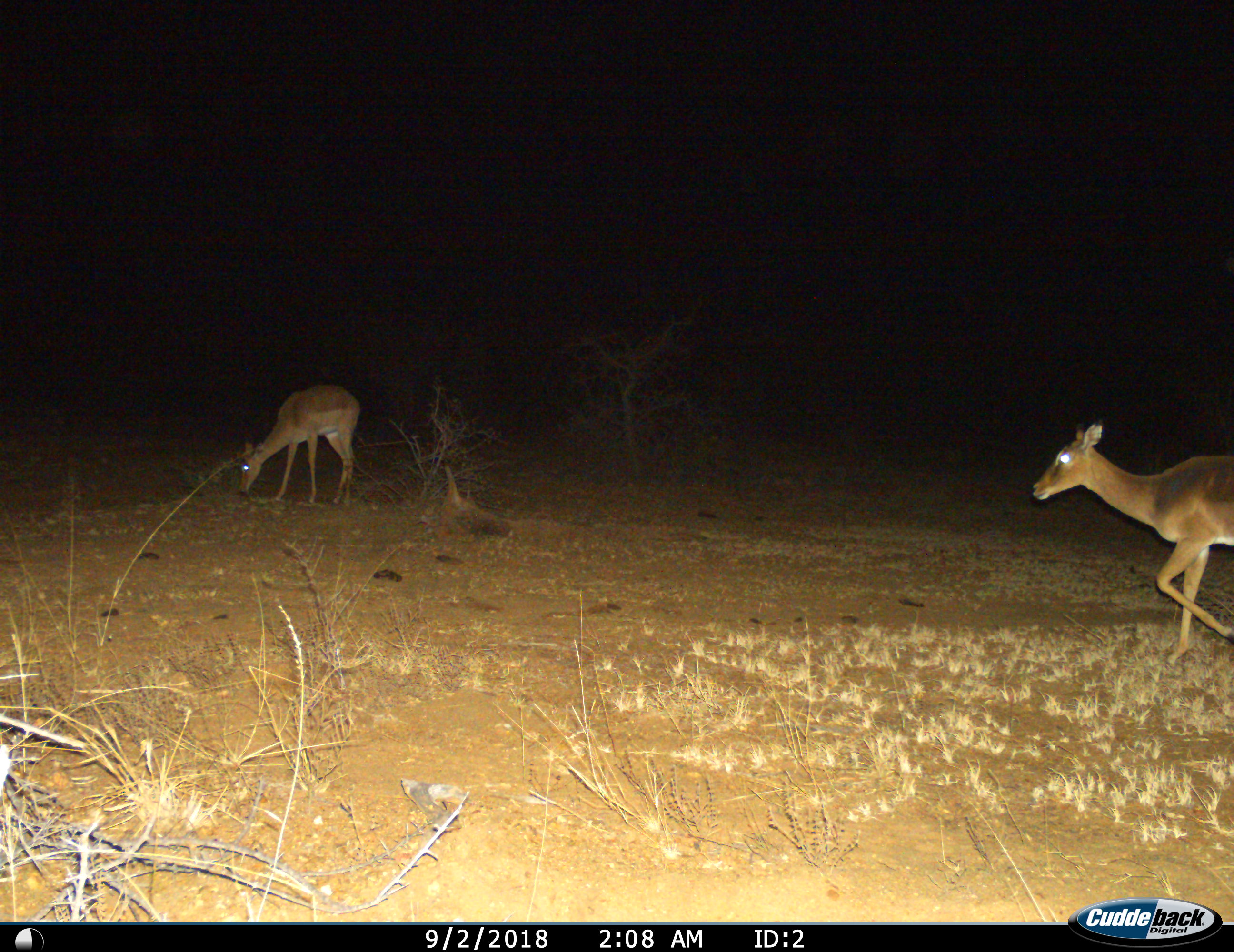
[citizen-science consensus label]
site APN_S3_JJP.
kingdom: Animalia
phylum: Chordata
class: Mammalia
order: Artiodactyla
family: Bovidae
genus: Aepyceros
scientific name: Aepyceros melampus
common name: impala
Impala (Aepyceros melampus), count 2. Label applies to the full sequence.